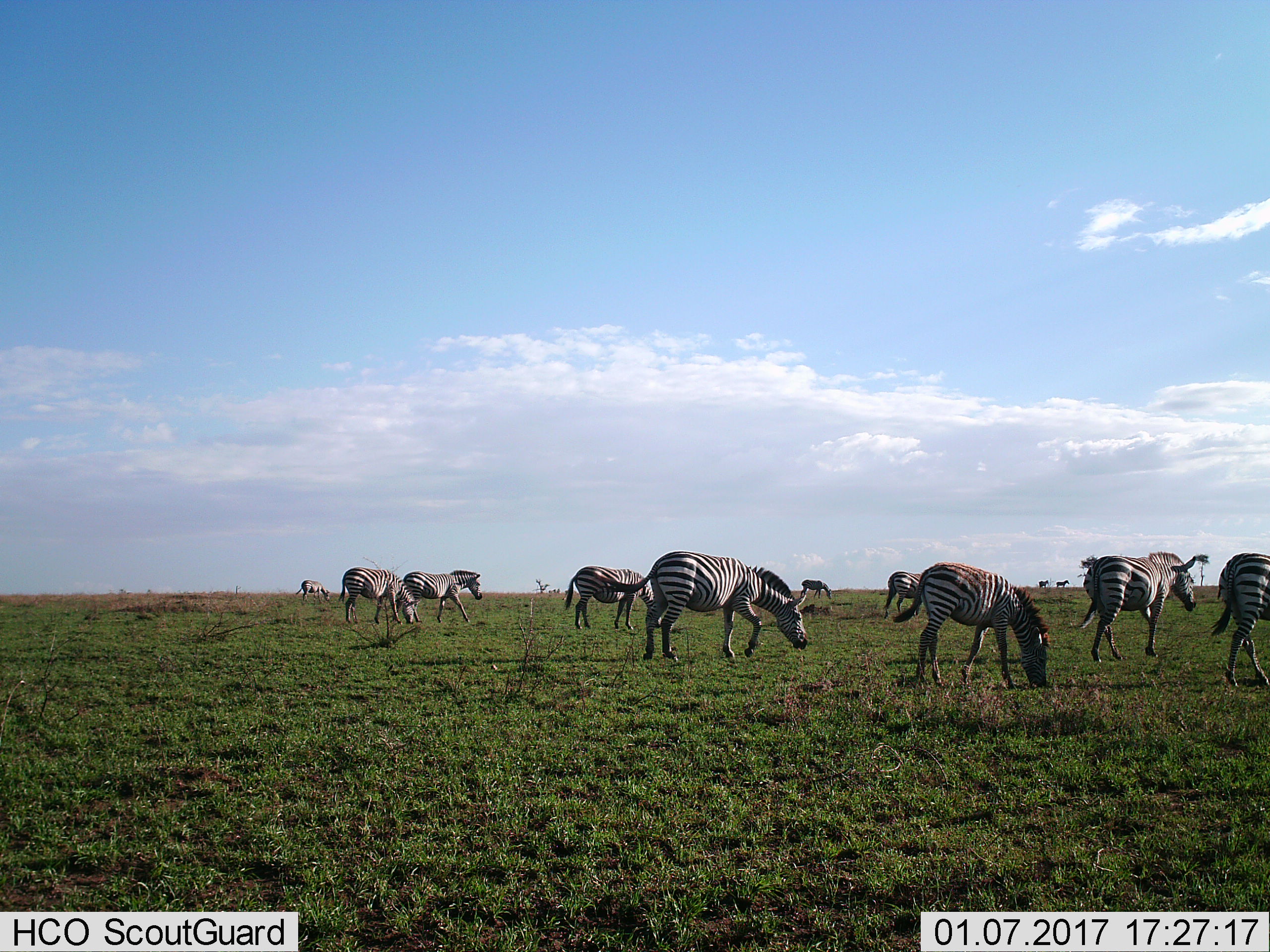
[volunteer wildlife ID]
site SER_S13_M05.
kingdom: Animalia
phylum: Chordata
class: Mammalia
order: Perissodactyla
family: Equidae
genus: Equus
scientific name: Equus quagga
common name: plains zebra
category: zebraplains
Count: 11-50.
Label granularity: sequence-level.